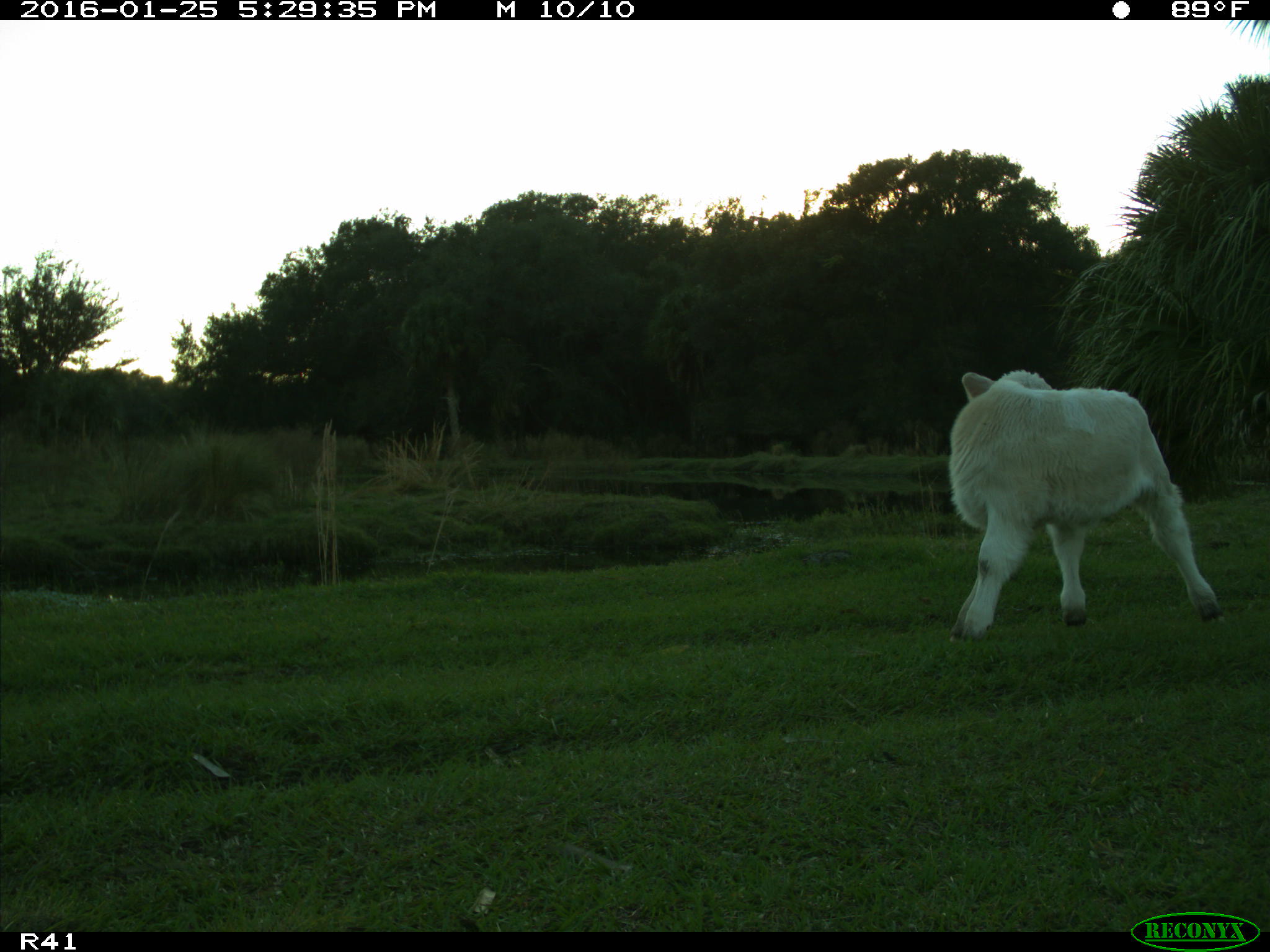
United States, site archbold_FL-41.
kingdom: Animalia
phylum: Chordata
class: Mammalia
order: Artiodactyla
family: Bovidae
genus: Bos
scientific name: Bos taurus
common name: domestic cow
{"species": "Bos taurus (domestic cow)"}